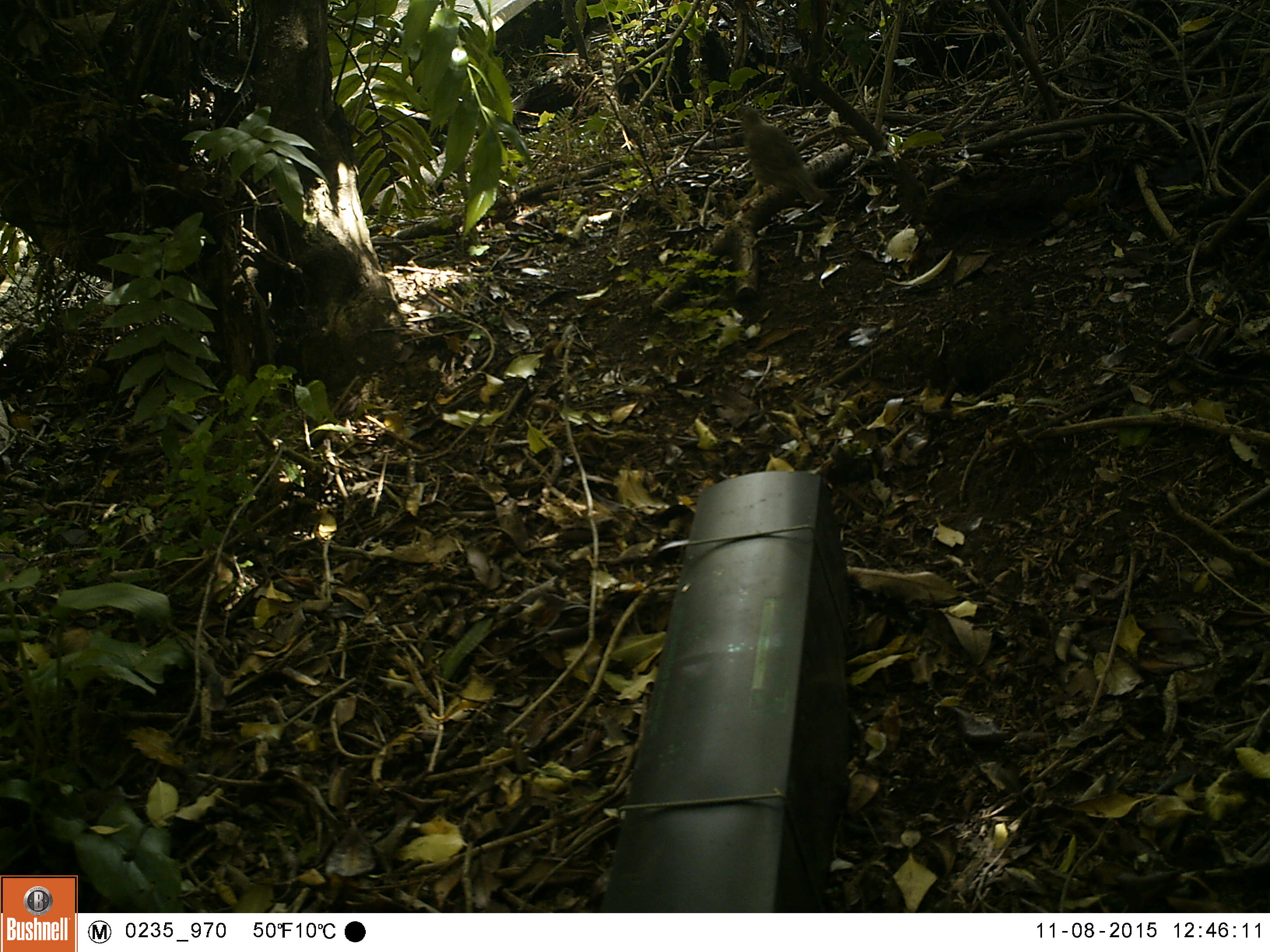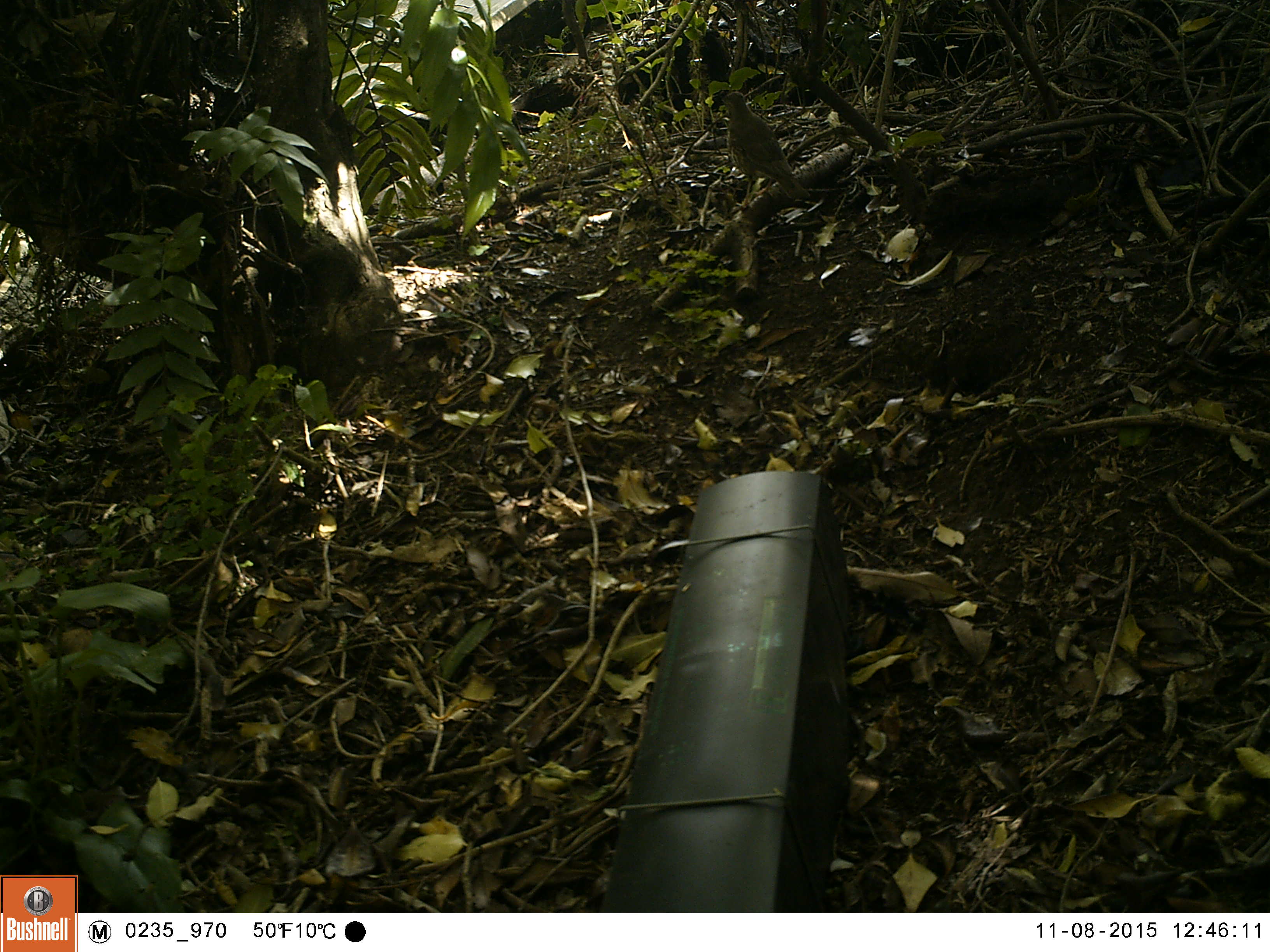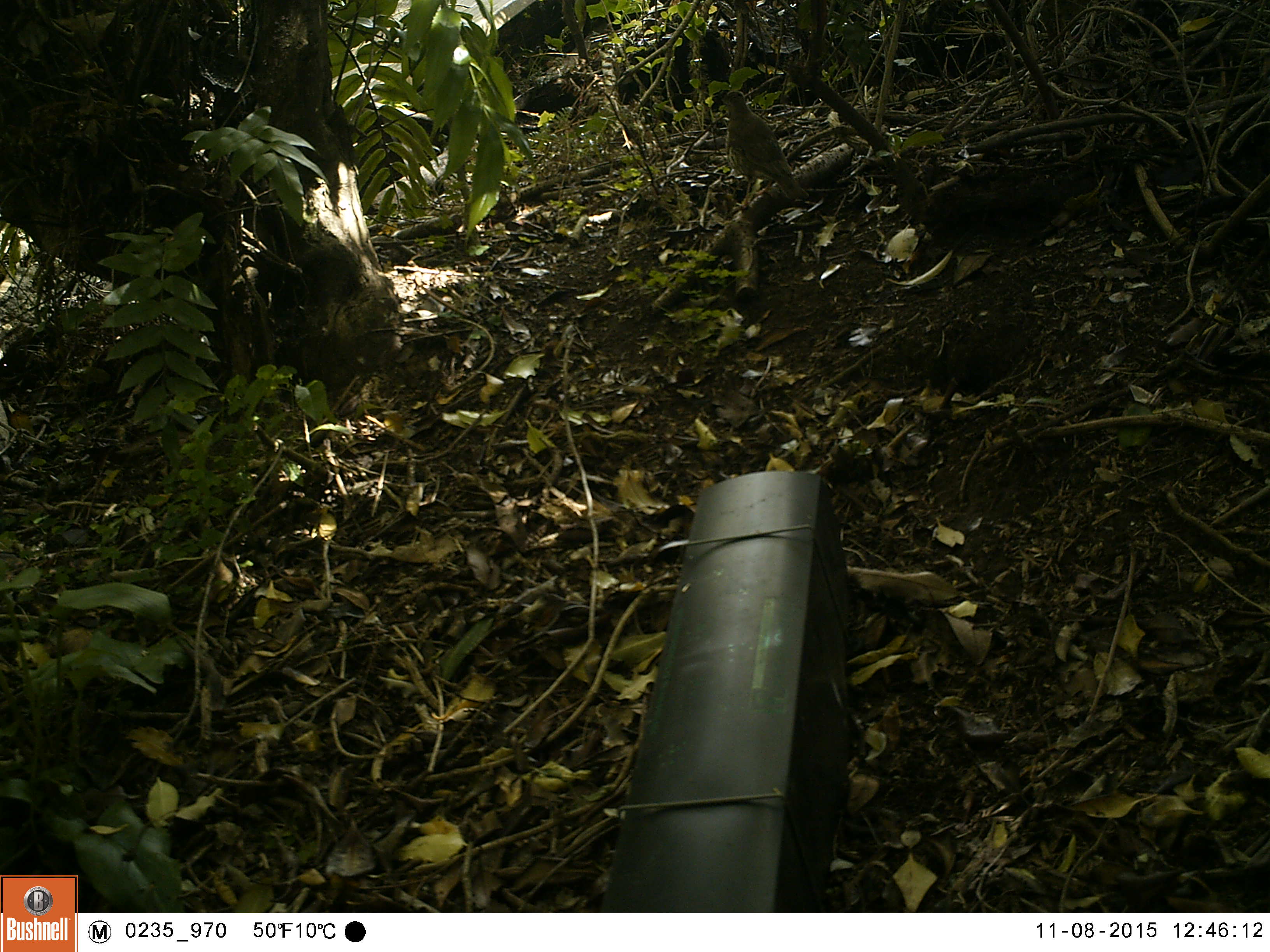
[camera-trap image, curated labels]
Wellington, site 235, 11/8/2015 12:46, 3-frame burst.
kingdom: Animalia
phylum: Chordata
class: Aves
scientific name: Aves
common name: bird